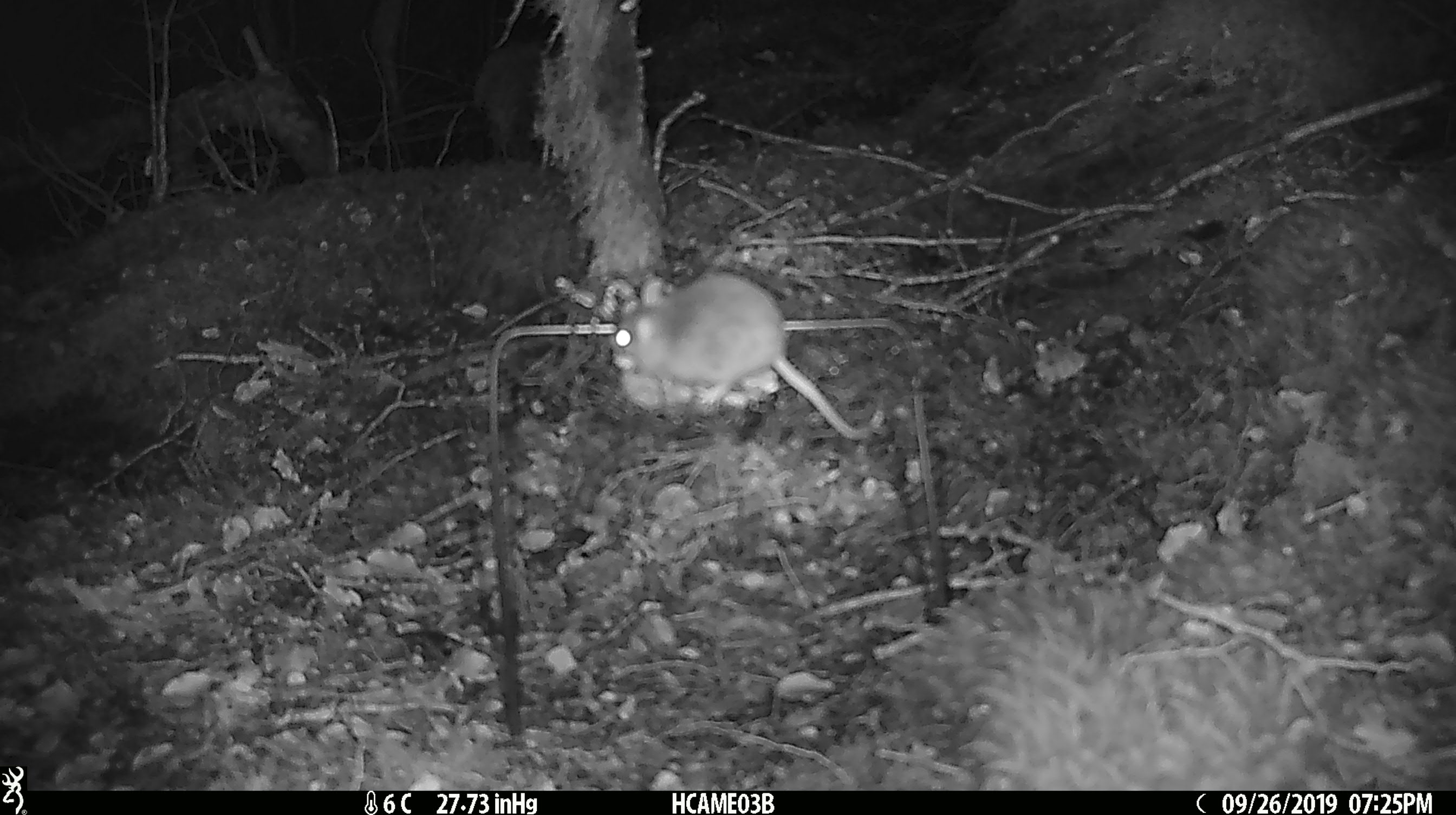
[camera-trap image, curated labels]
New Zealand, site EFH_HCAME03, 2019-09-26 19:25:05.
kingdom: Animalia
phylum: Chordata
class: Mammalia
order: Rodentia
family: Muridae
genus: Mus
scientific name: Mus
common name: mouse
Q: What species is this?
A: Mouse (Mus).